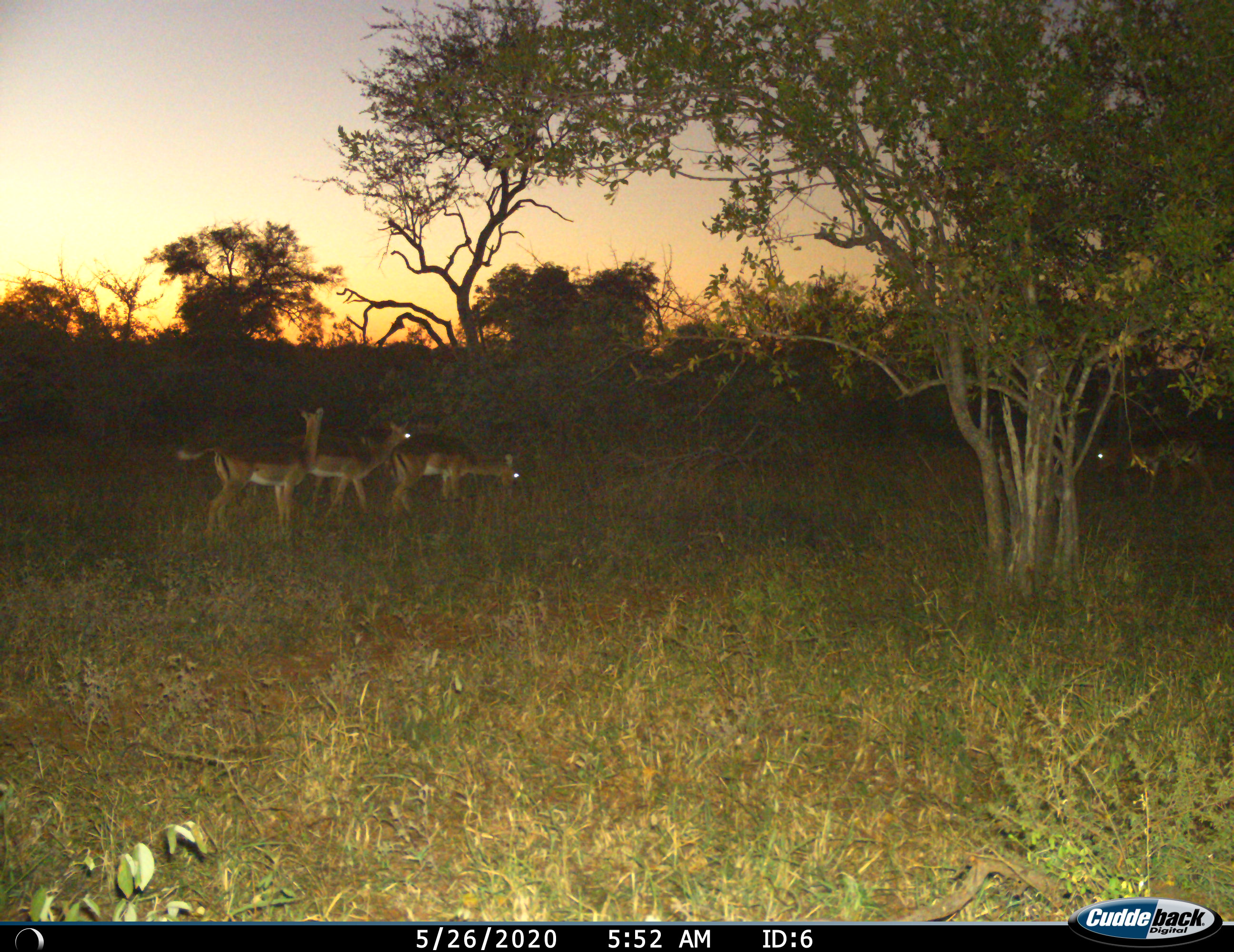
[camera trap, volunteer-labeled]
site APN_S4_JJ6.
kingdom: Animalia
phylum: Chordata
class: Mammalia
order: Artiodactyla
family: Bovidae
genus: Aepyceros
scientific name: Aepyceros melampus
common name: impala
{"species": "impala (Aepyceros melampus)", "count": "4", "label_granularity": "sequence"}